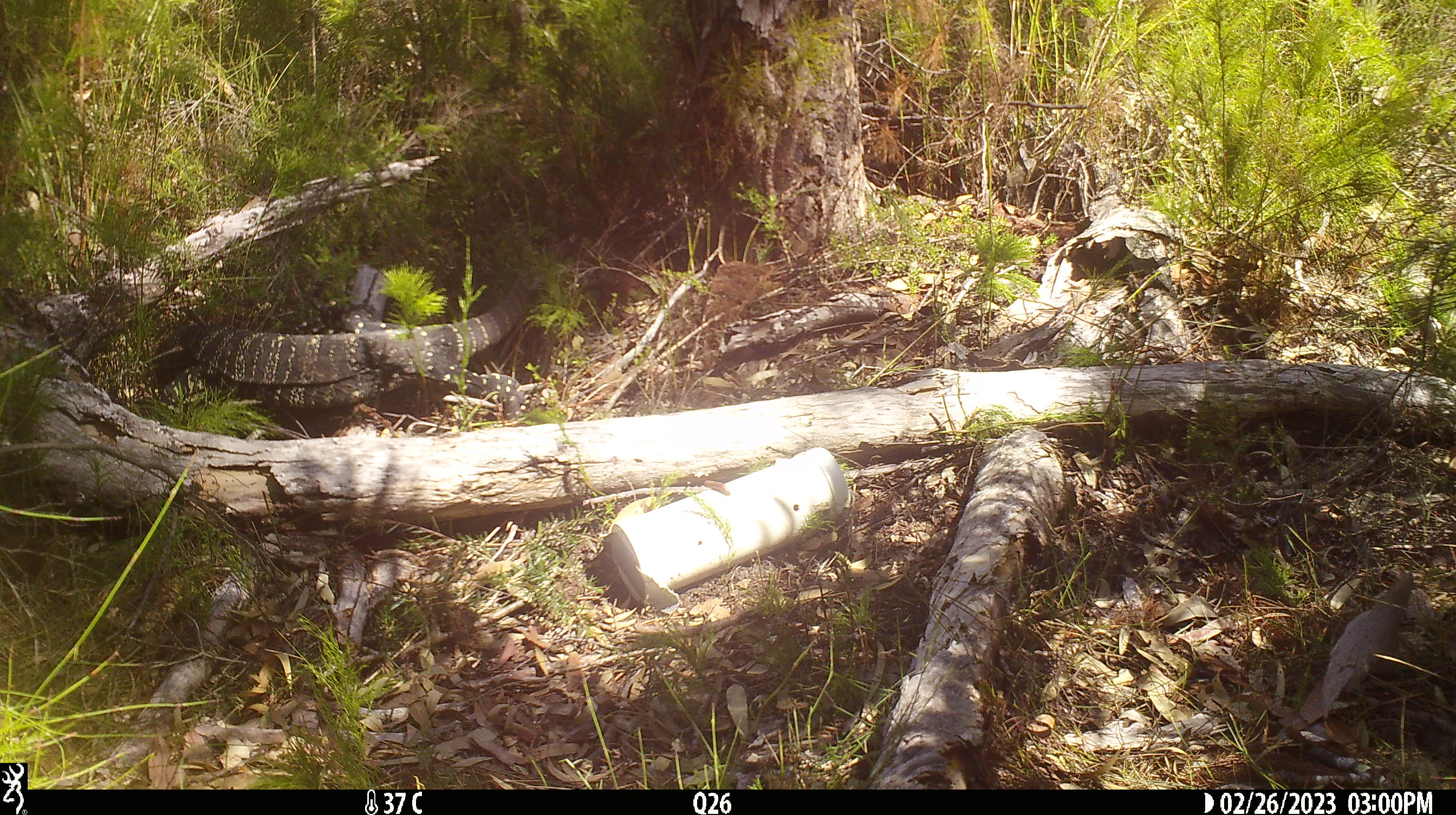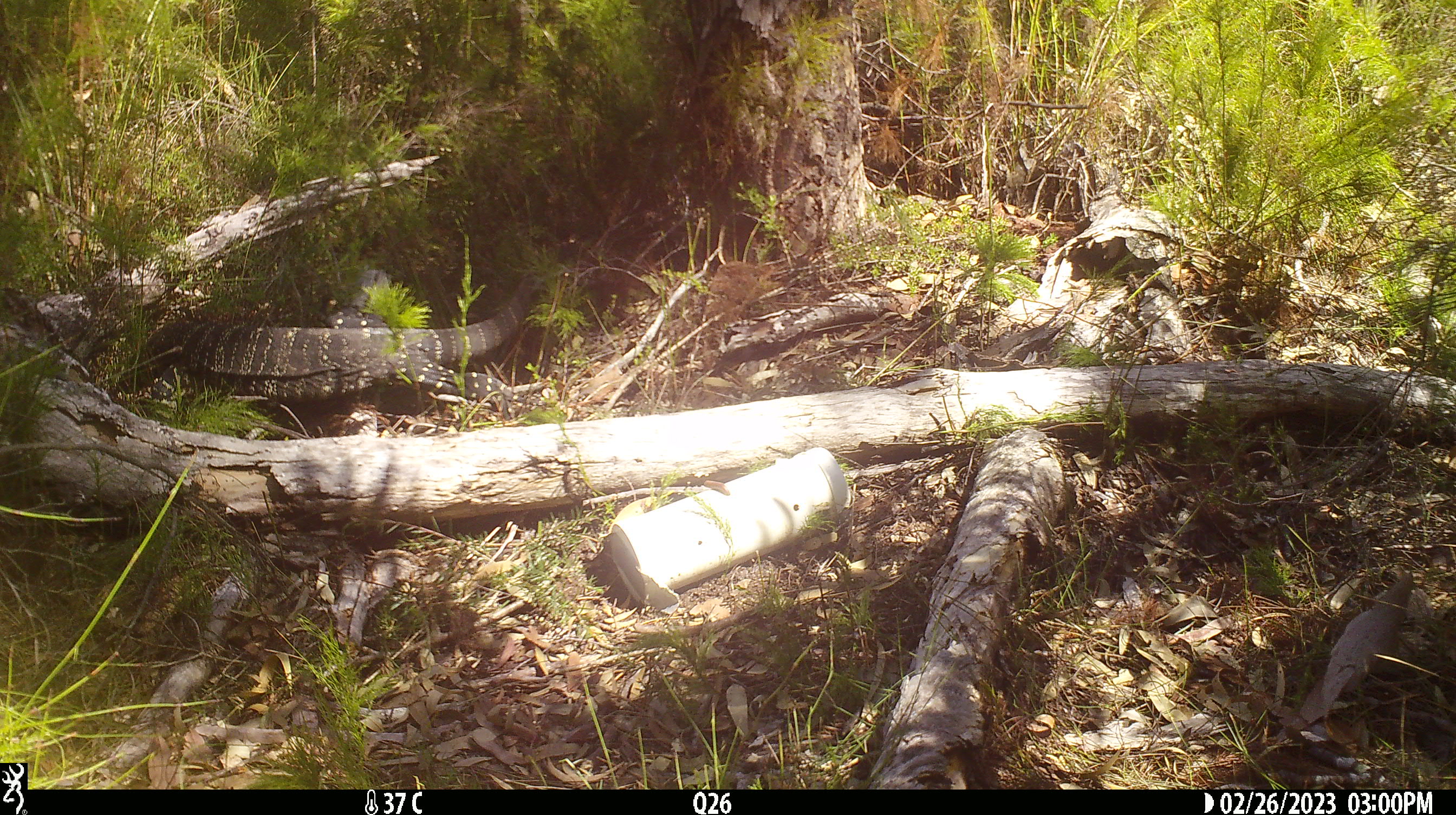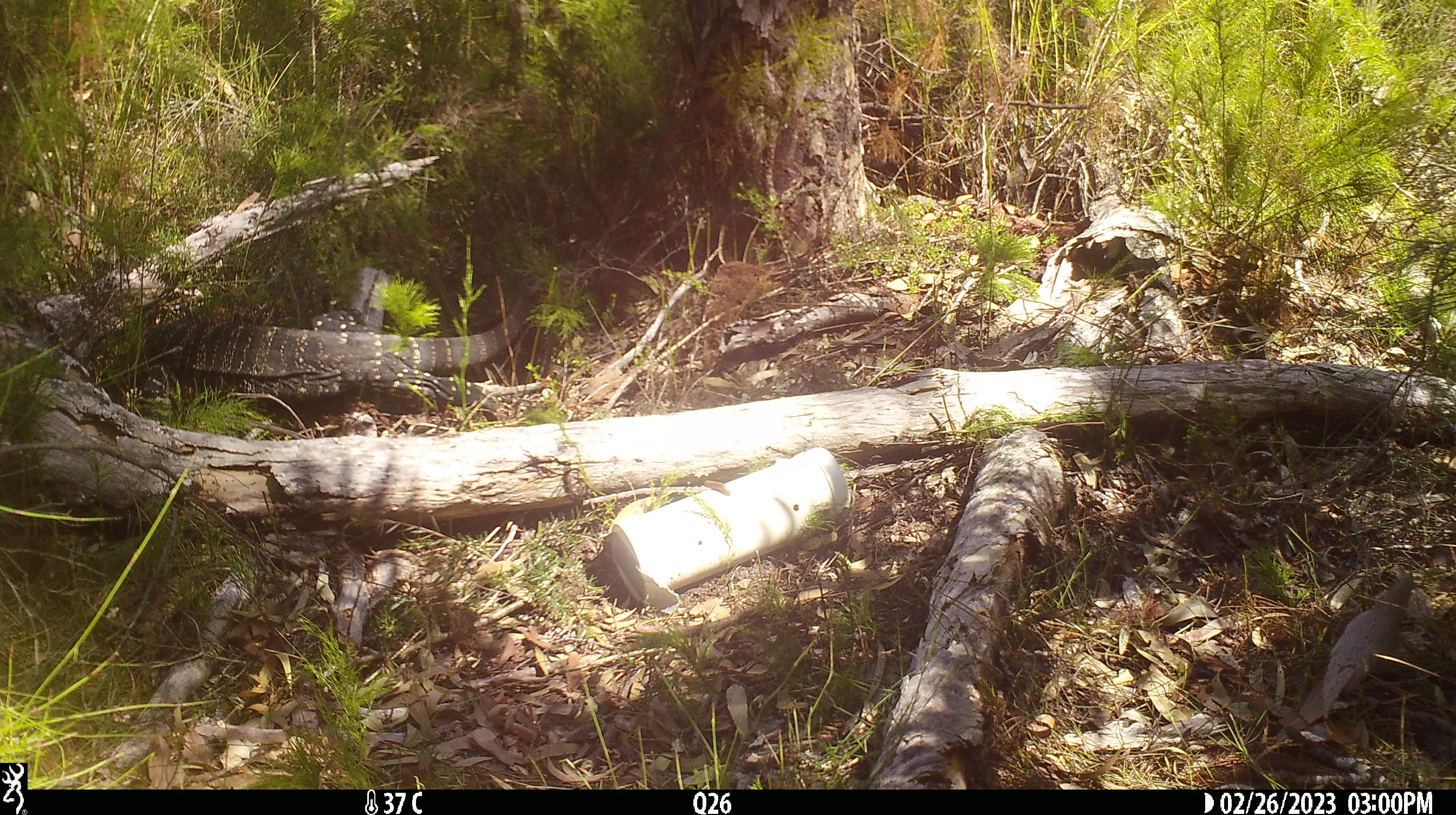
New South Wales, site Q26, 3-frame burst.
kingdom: Animalia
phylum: Chordata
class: Reptilia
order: Squamata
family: Varanidae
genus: Varanus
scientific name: Varanus varius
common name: lace monitor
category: goanna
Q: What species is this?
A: Goanna (lace monitor) (Varanus varius).